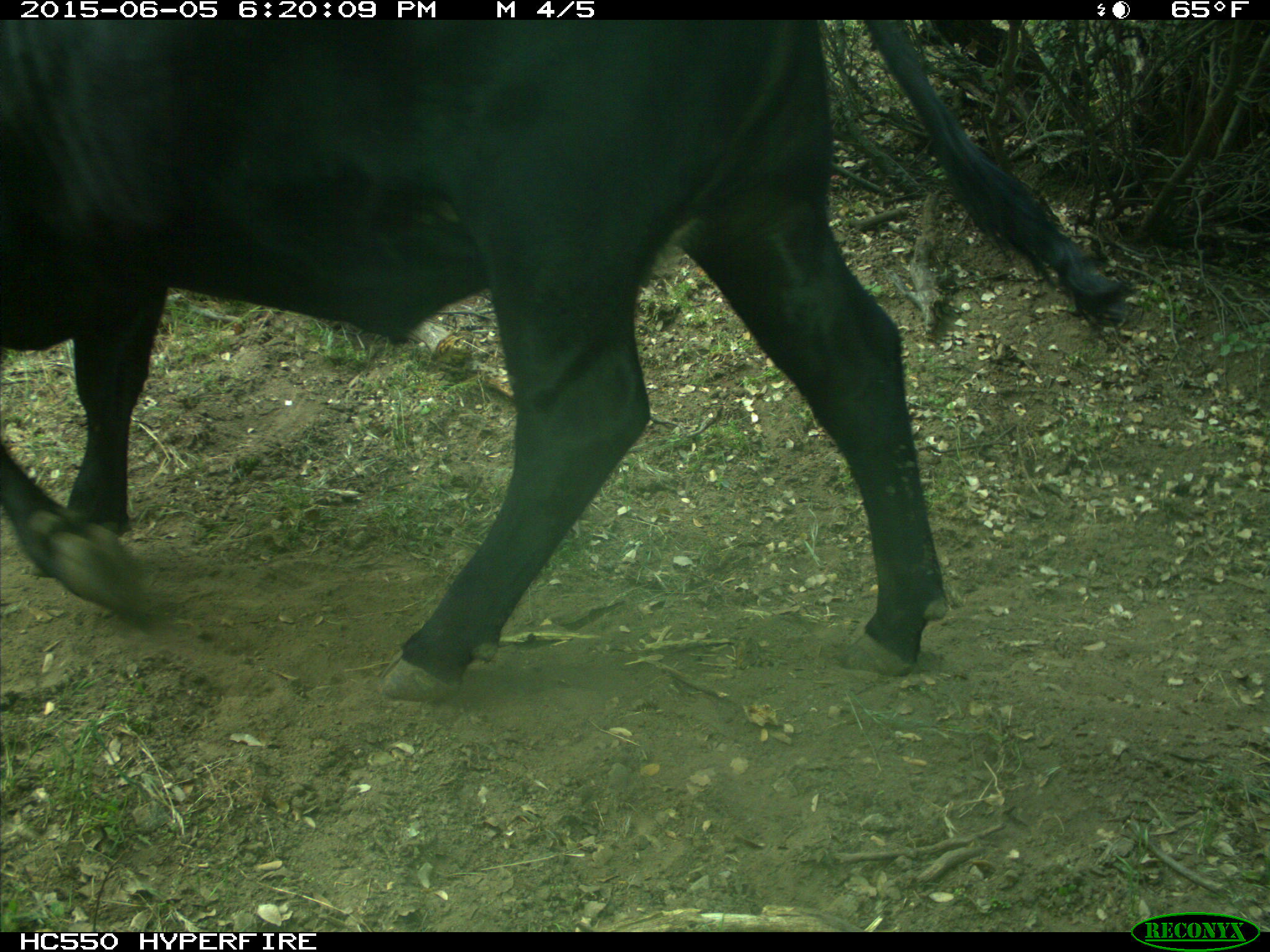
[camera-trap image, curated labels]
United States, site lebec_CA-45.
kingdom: Animalia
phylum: Chordata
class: Mammalia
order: Artiodactyla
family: Bovidae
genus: Bos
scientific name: Bos taurus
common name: domestic cow